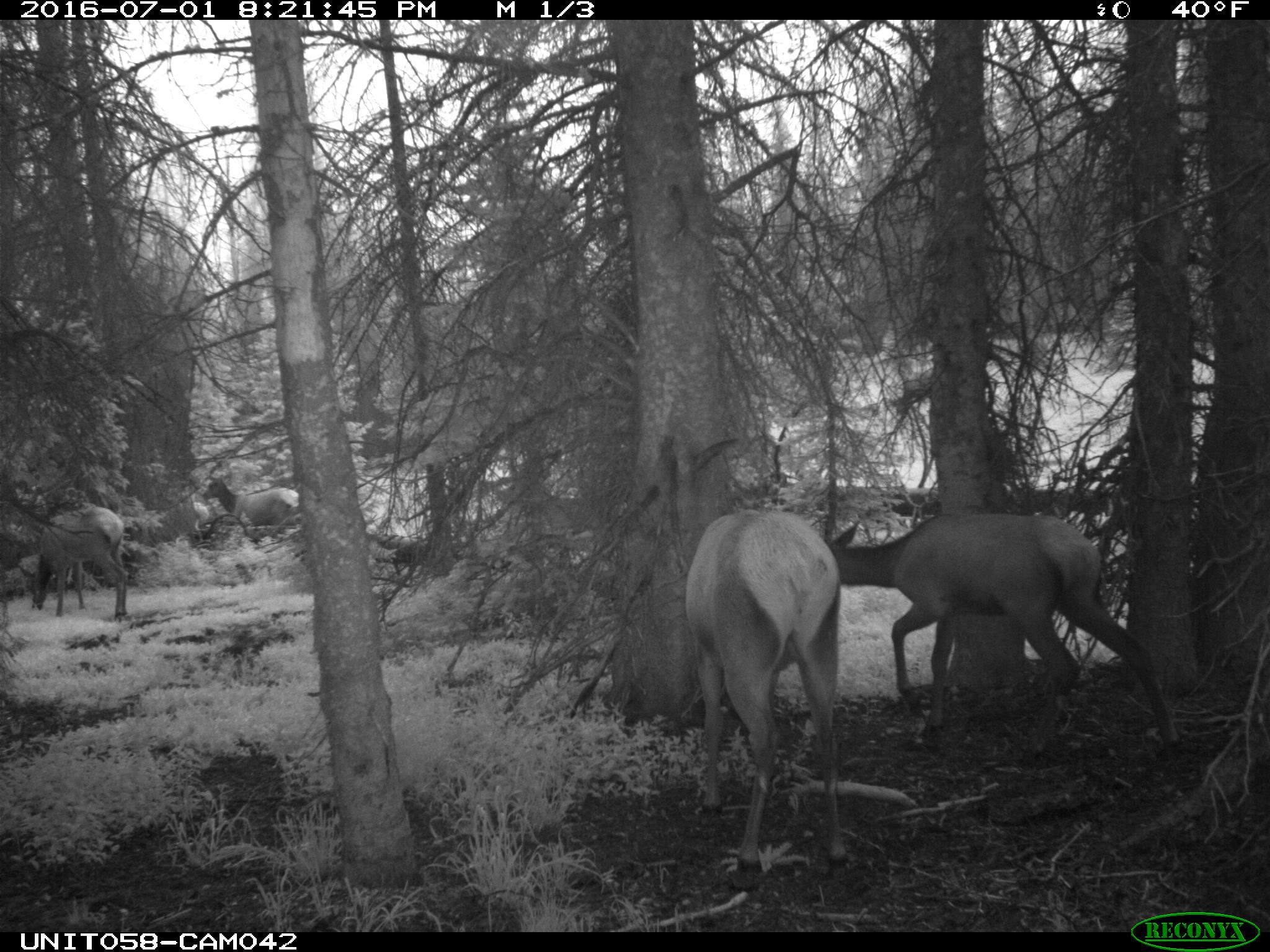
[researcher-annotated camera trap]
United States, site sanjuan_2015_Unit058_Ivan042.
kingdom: Animalia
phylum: Chordata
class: Mammalia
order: Artiodactyla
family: Cervidae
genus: Cervus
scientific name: Cervus elaphus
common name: red deer